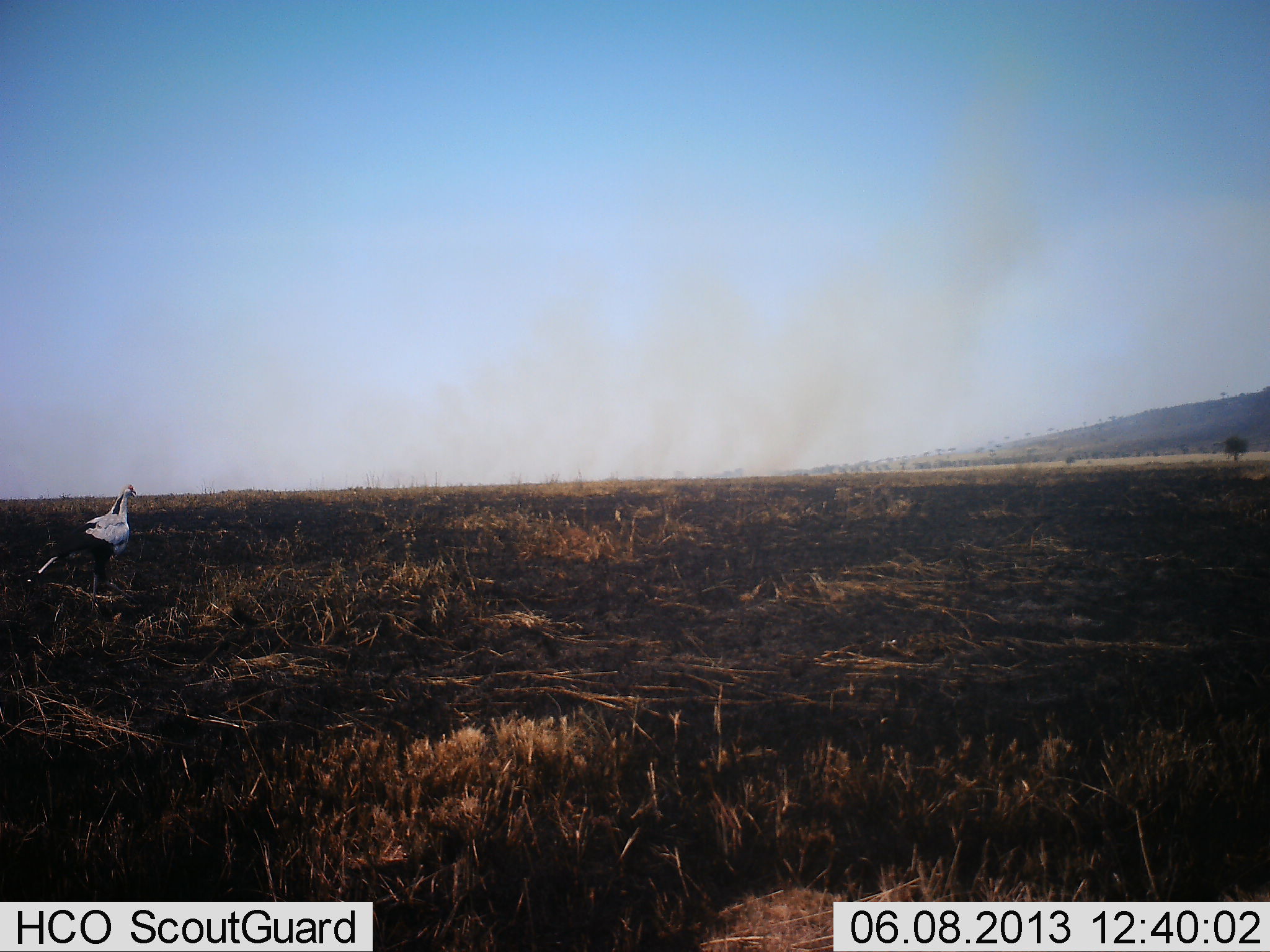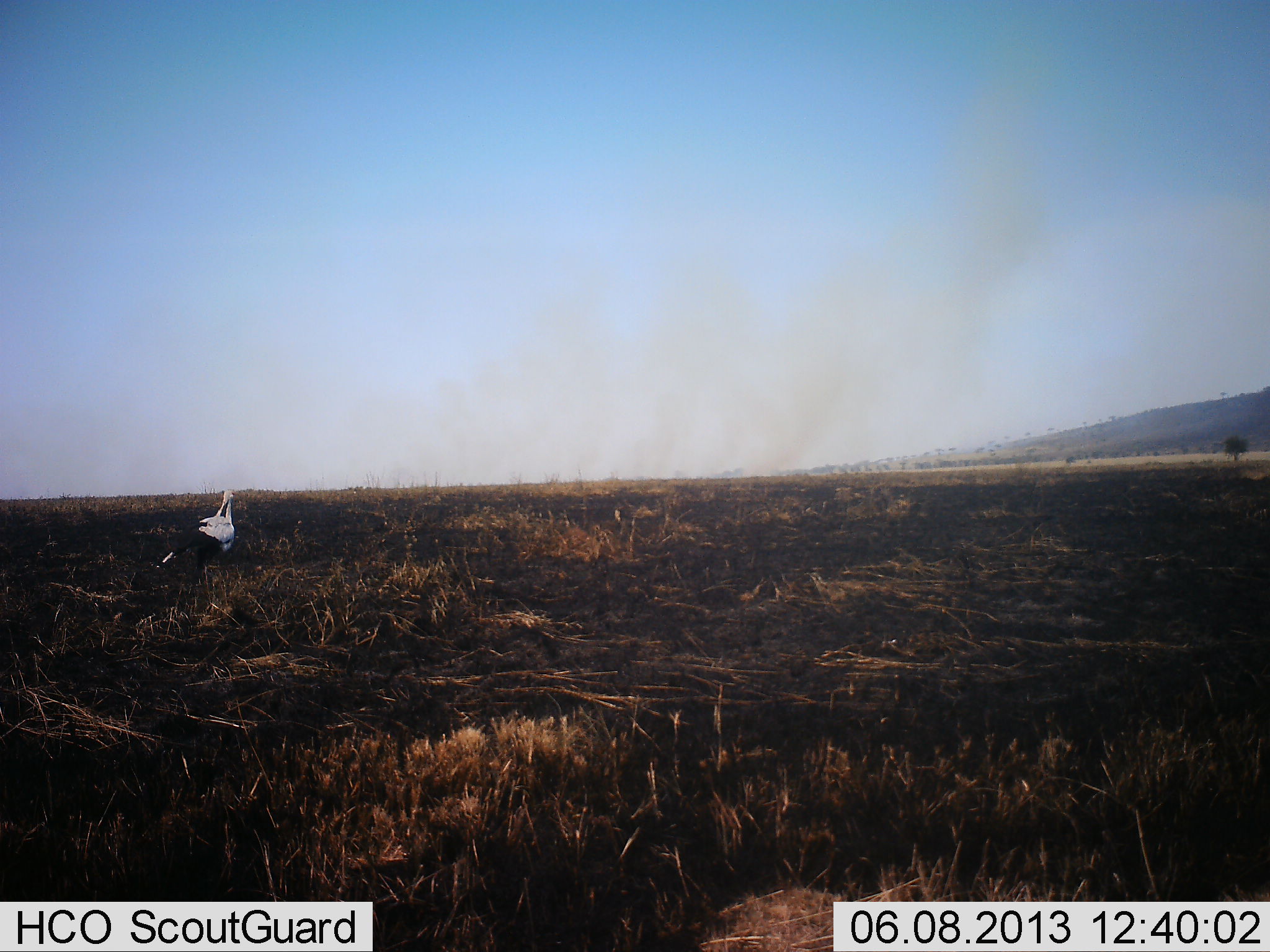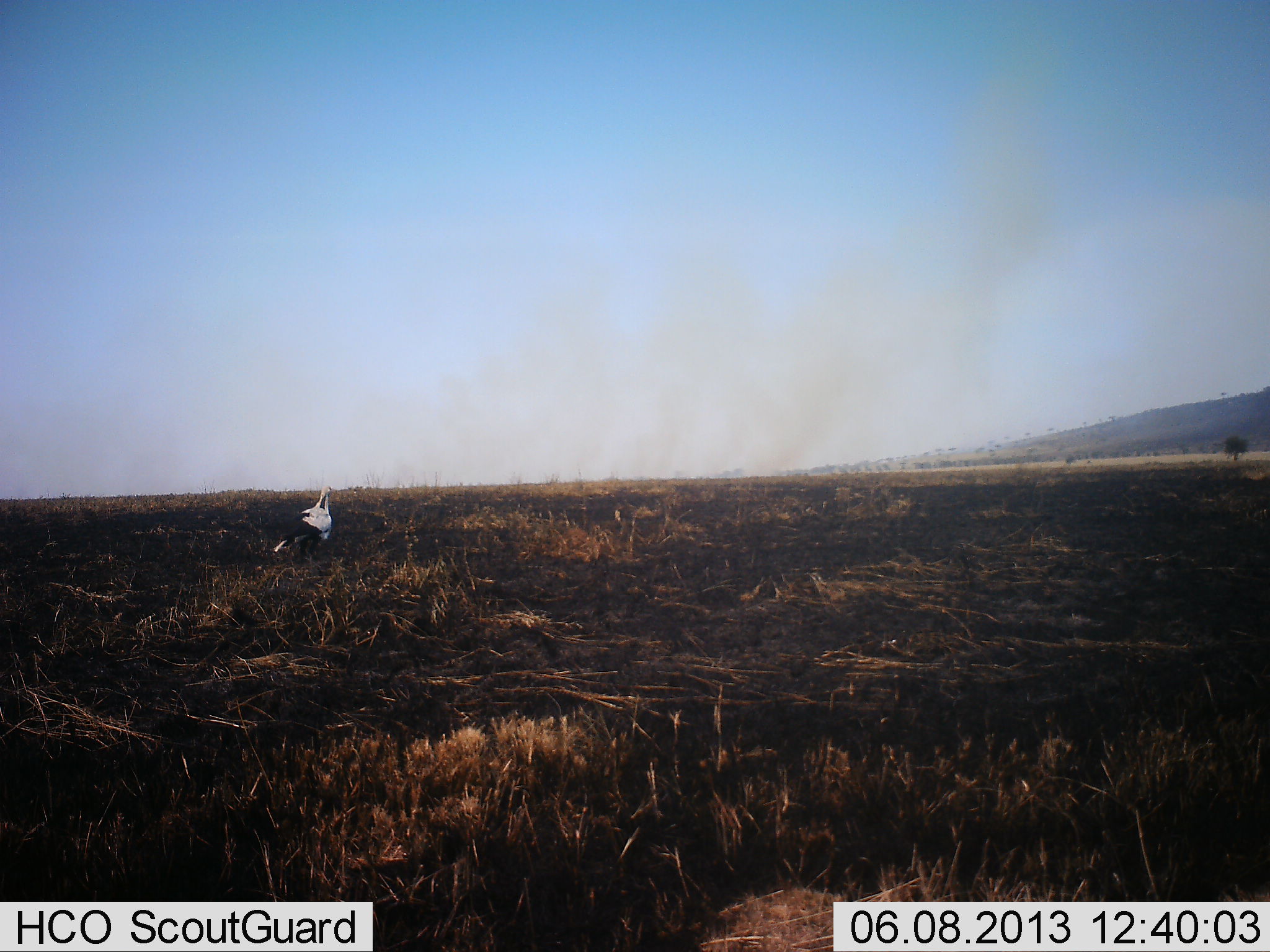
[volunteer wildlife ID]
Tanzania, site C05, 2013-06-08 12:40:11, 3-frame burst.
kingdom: Animalia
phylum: Chordata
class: Aves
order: Accipitriformes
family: Sagittariidae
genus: Sagittarius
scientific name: Sagittarius serpentarius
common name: secretary bird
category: secretarybird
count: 1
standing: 16%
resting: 0%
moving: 84%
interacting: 0%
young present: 0%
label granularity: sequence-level